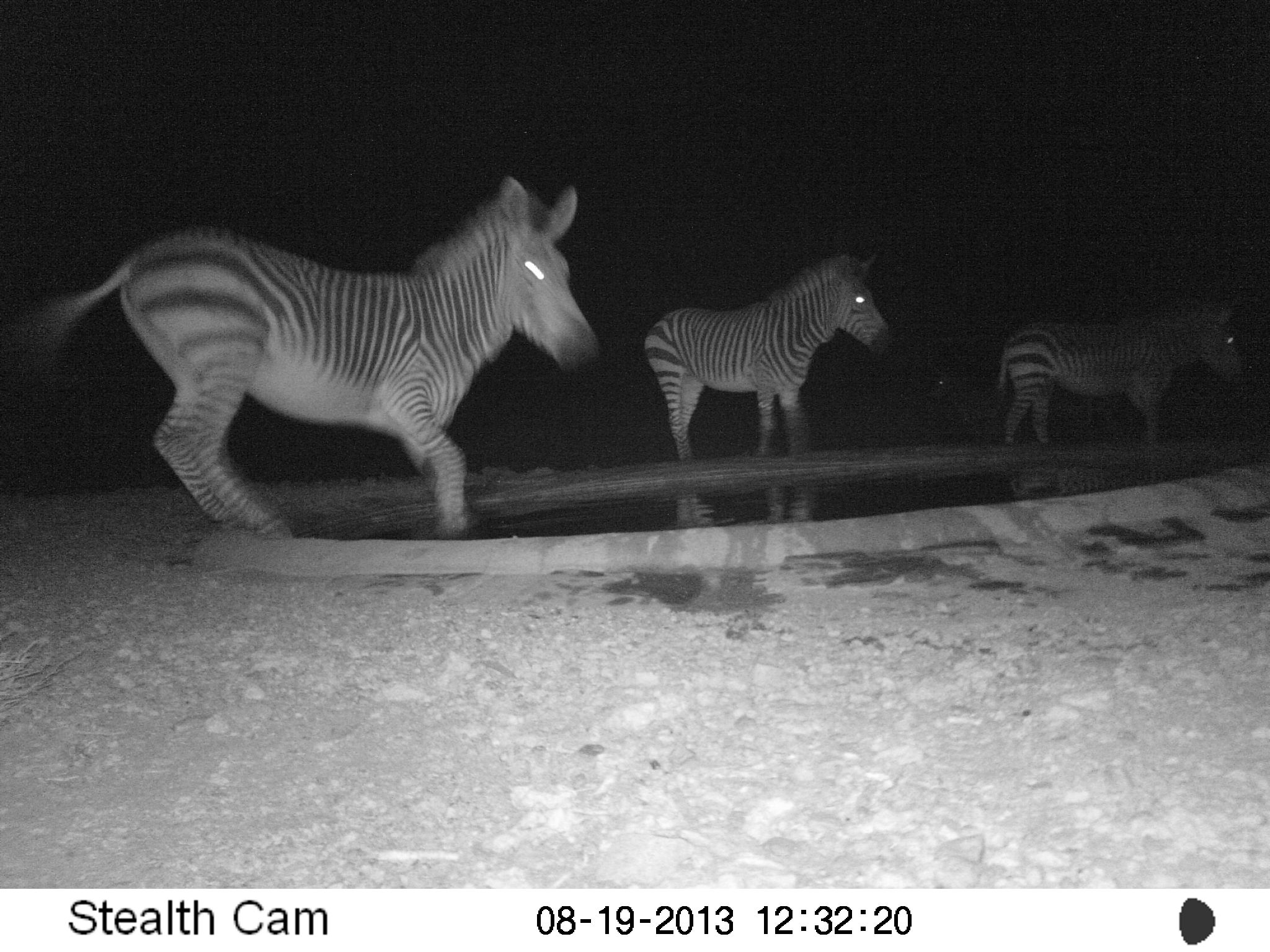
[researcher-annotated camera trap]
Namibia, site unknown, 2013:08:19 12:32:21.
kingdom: Animalia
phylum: Chordata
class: Mammalia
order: Perissodactyla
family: Equidae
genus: Equus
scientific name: Equus zebra hartmannae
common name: hartmann's mountain zebra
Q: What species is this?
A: Equus zebra hartmannae (hartmann's mountain zebra).